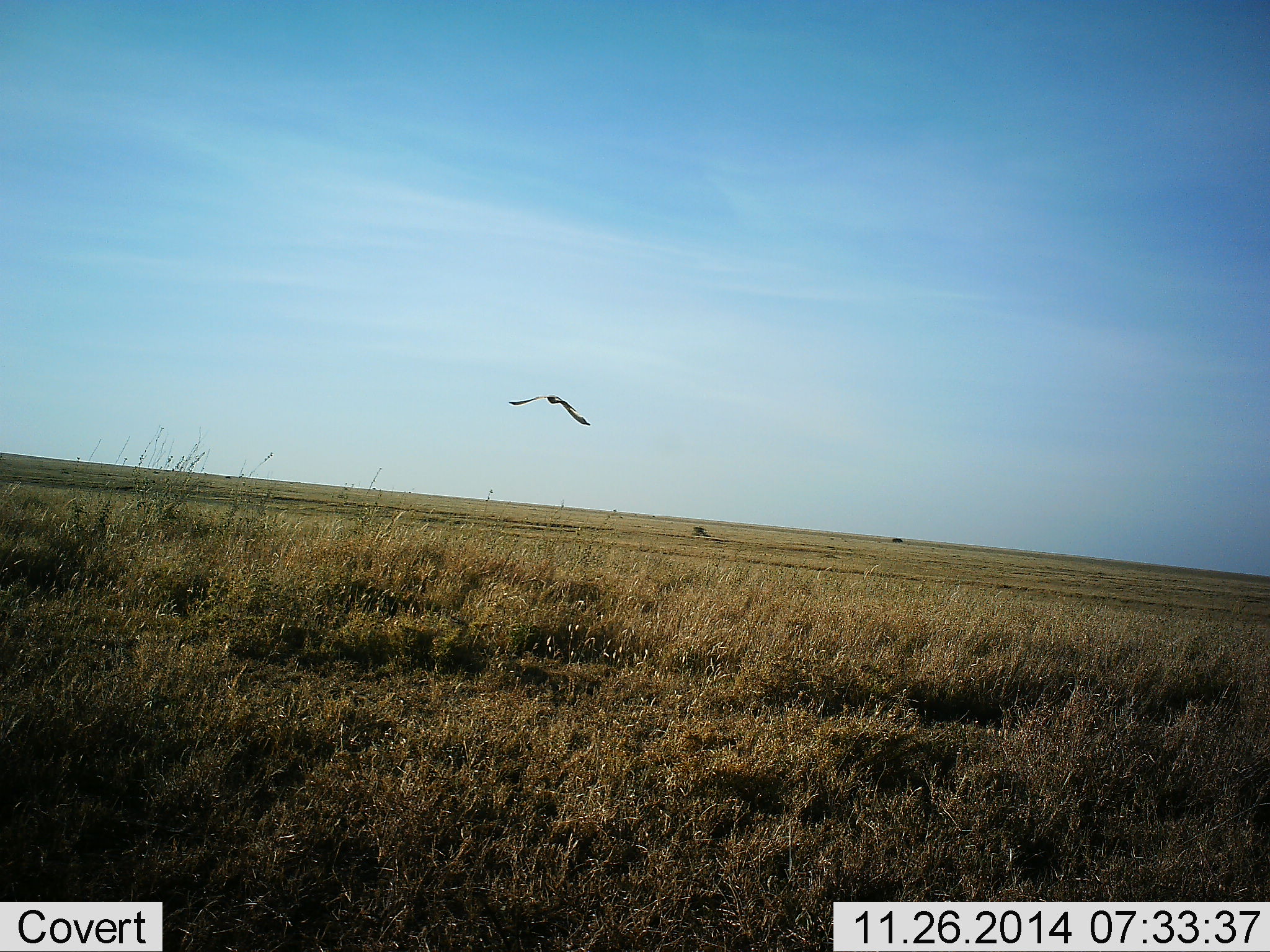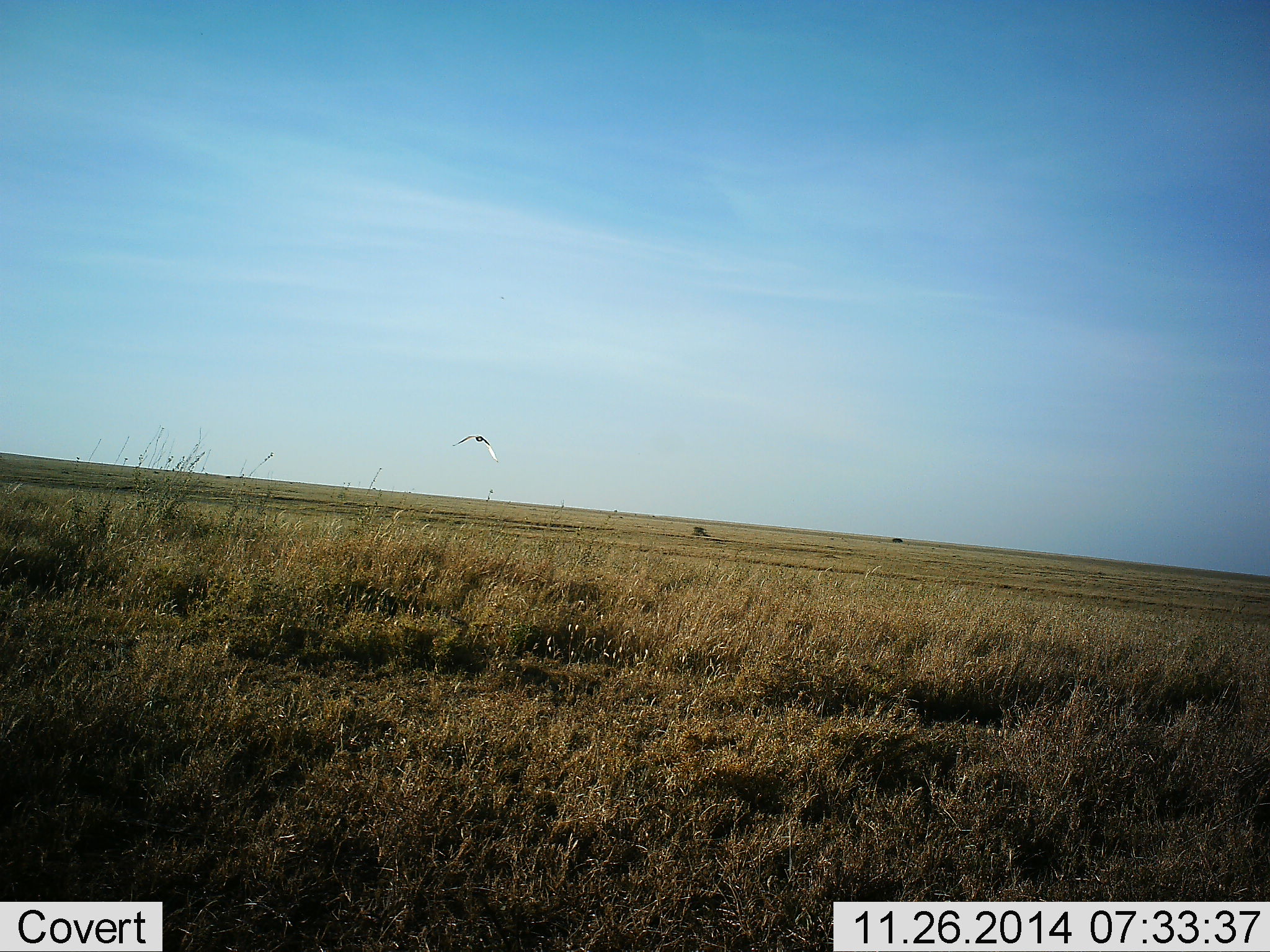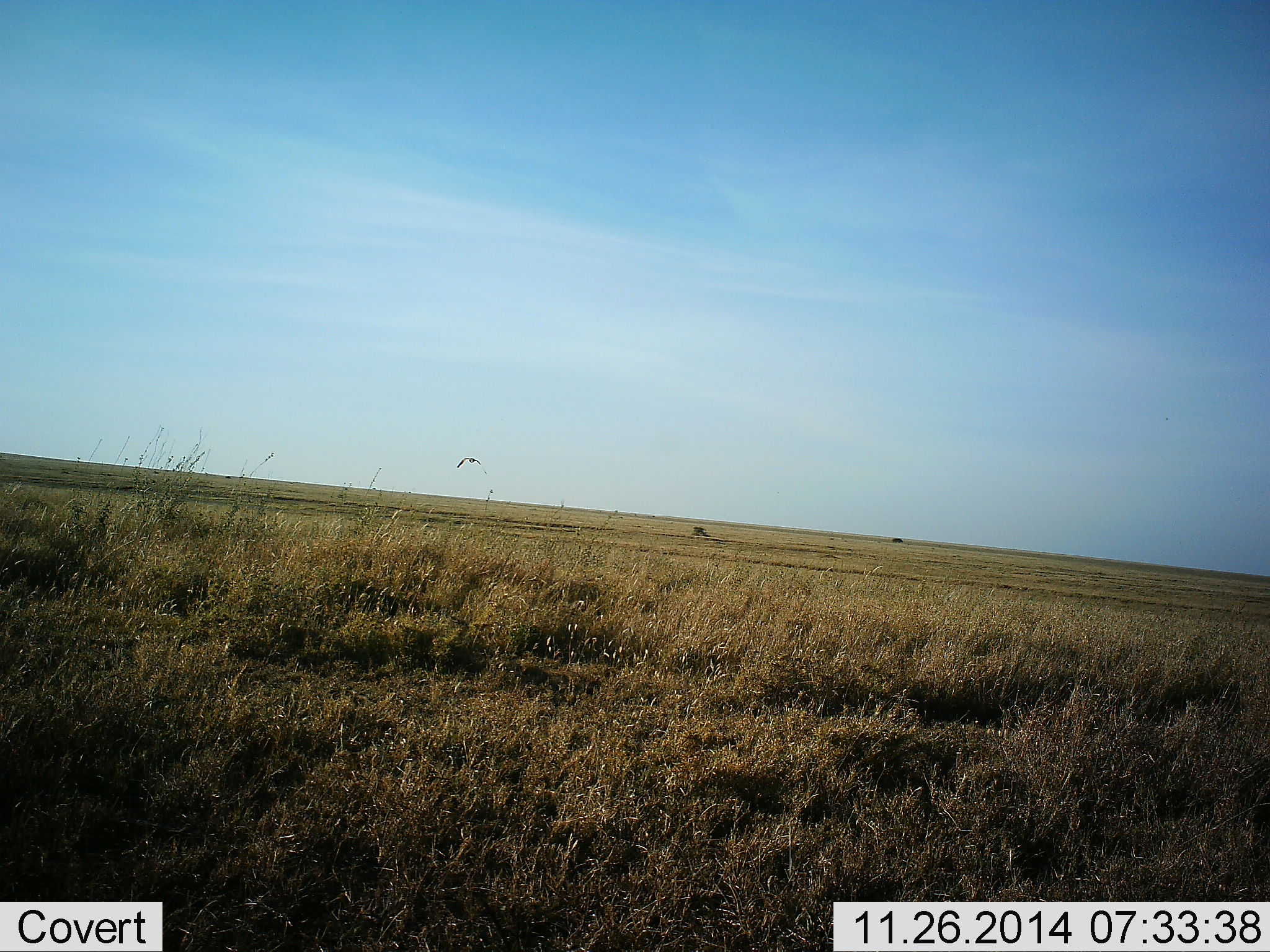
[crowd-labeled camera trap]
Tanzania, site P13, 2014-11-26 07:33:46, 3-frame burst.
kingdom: Animalia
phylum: Chordata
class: Aves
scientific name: Aves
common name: bird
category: otherbird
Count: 1.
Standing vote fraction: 0%.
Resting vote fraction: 0%.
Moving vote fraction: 90%.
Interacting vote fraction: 10%.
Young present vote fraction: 0%.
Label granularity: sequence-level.